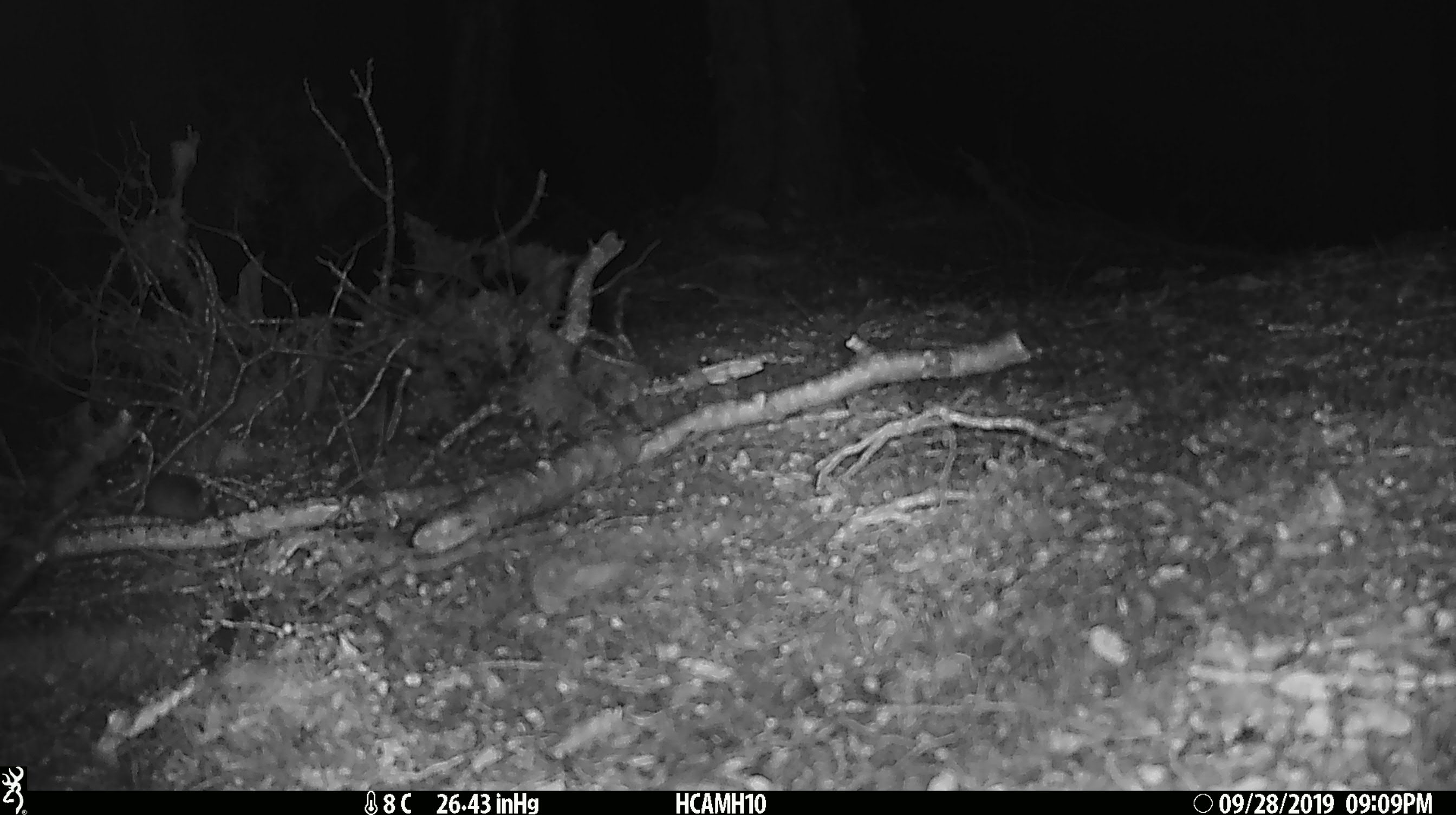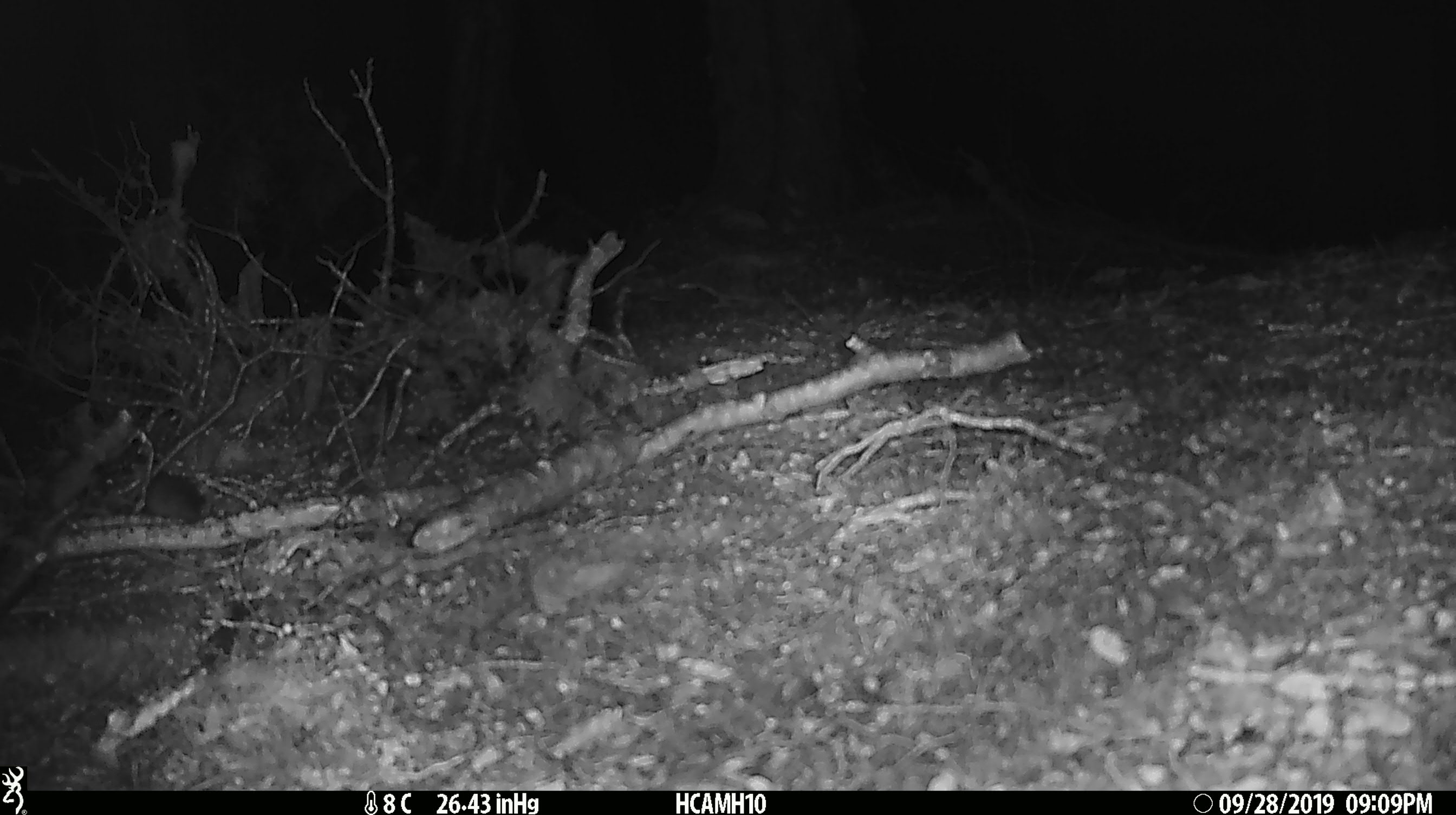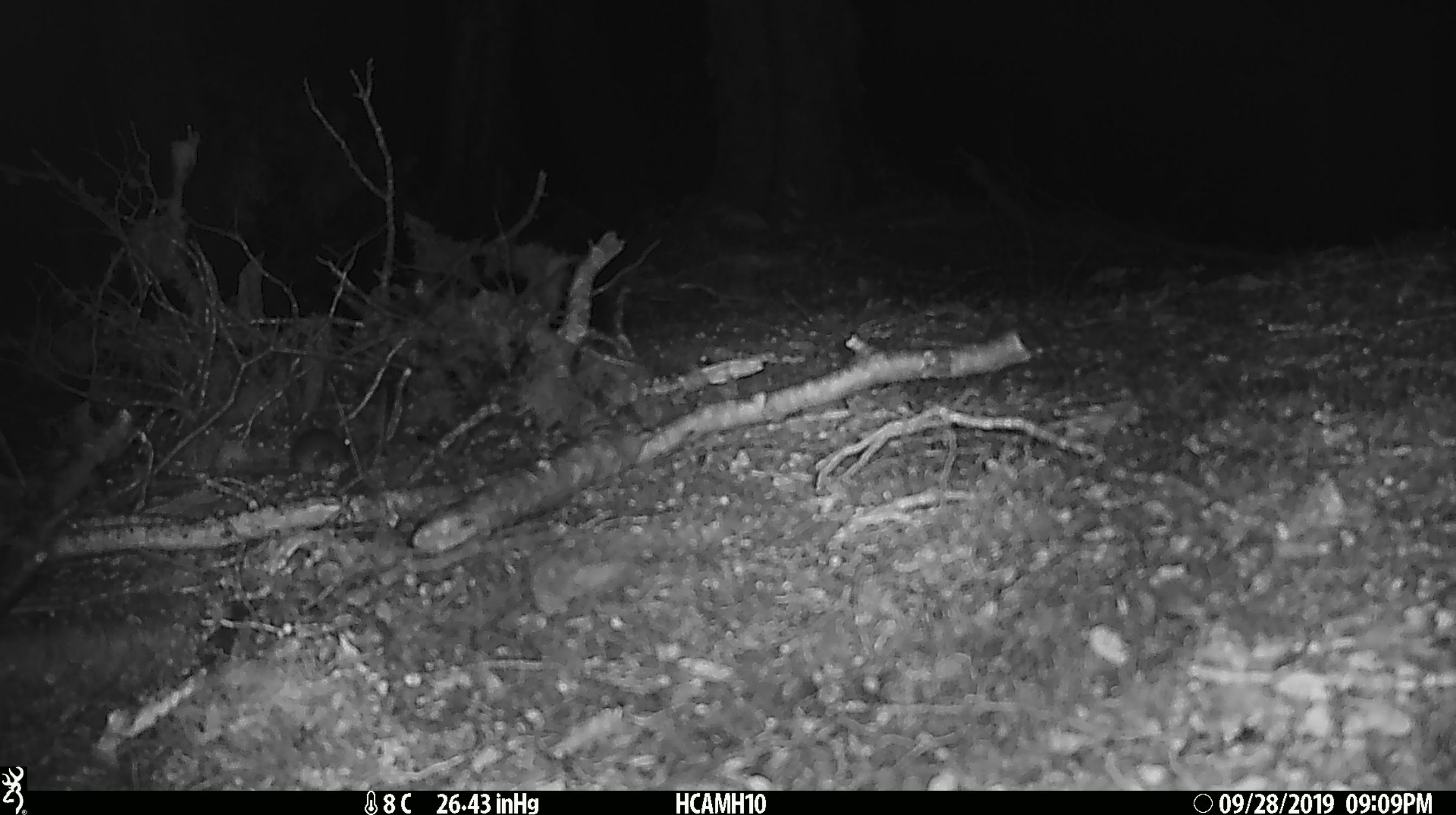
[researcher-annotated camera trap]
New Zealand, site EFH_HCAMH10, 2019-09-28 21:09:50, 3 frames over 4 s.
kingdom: Animalia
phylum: Chordata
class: Mammalia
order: Rodentia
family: Muridae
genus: Mus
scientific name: Mus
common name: mouse